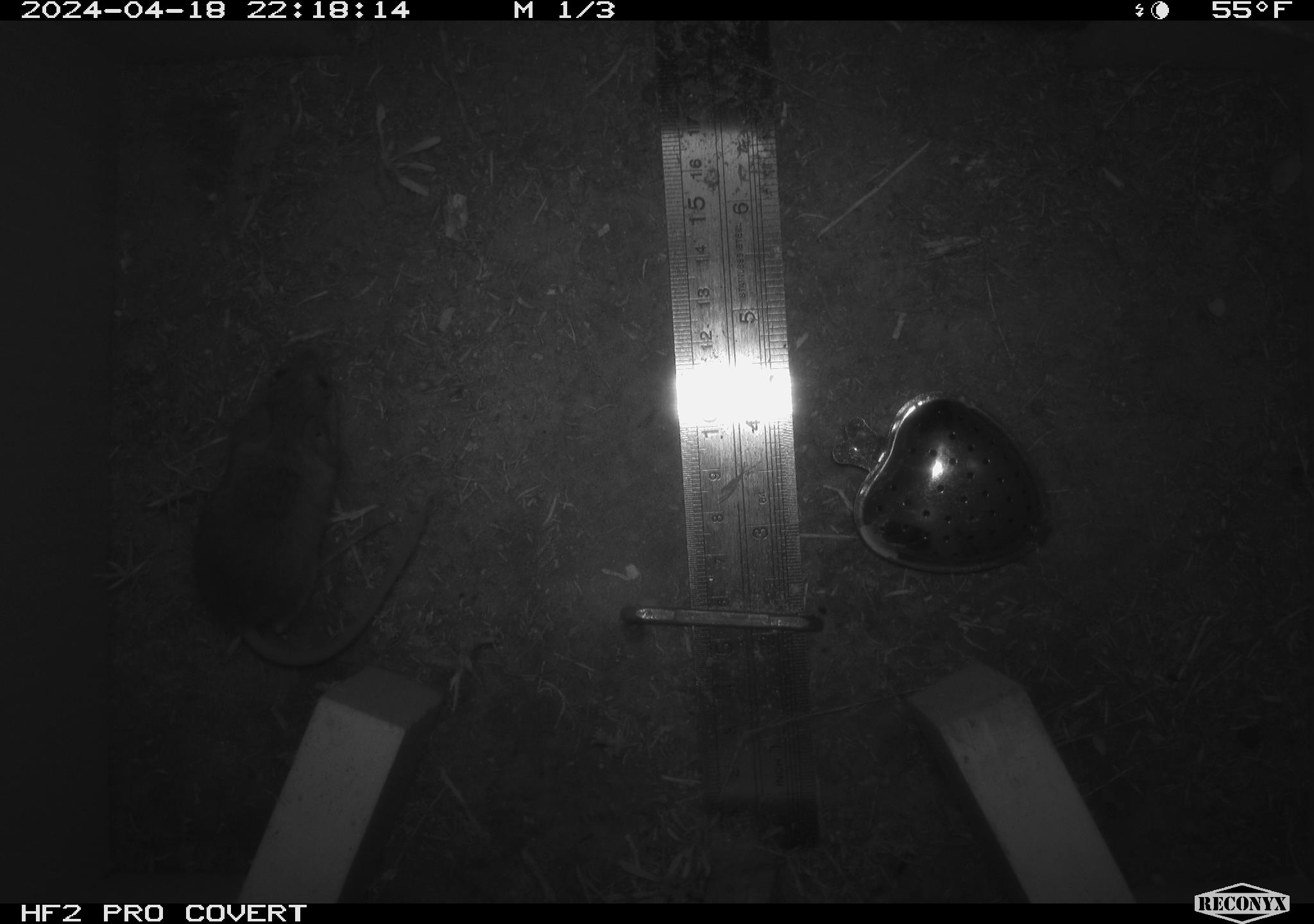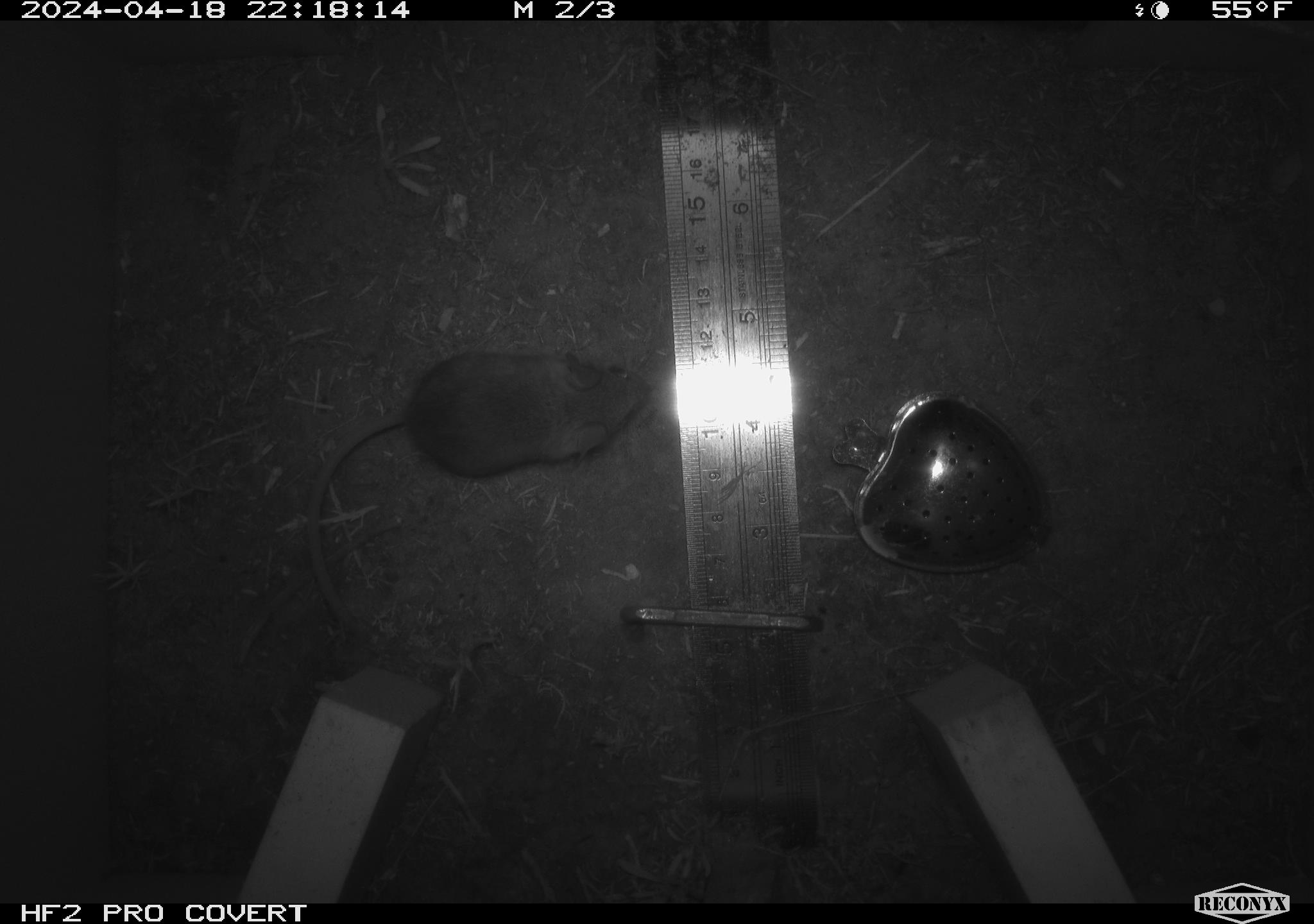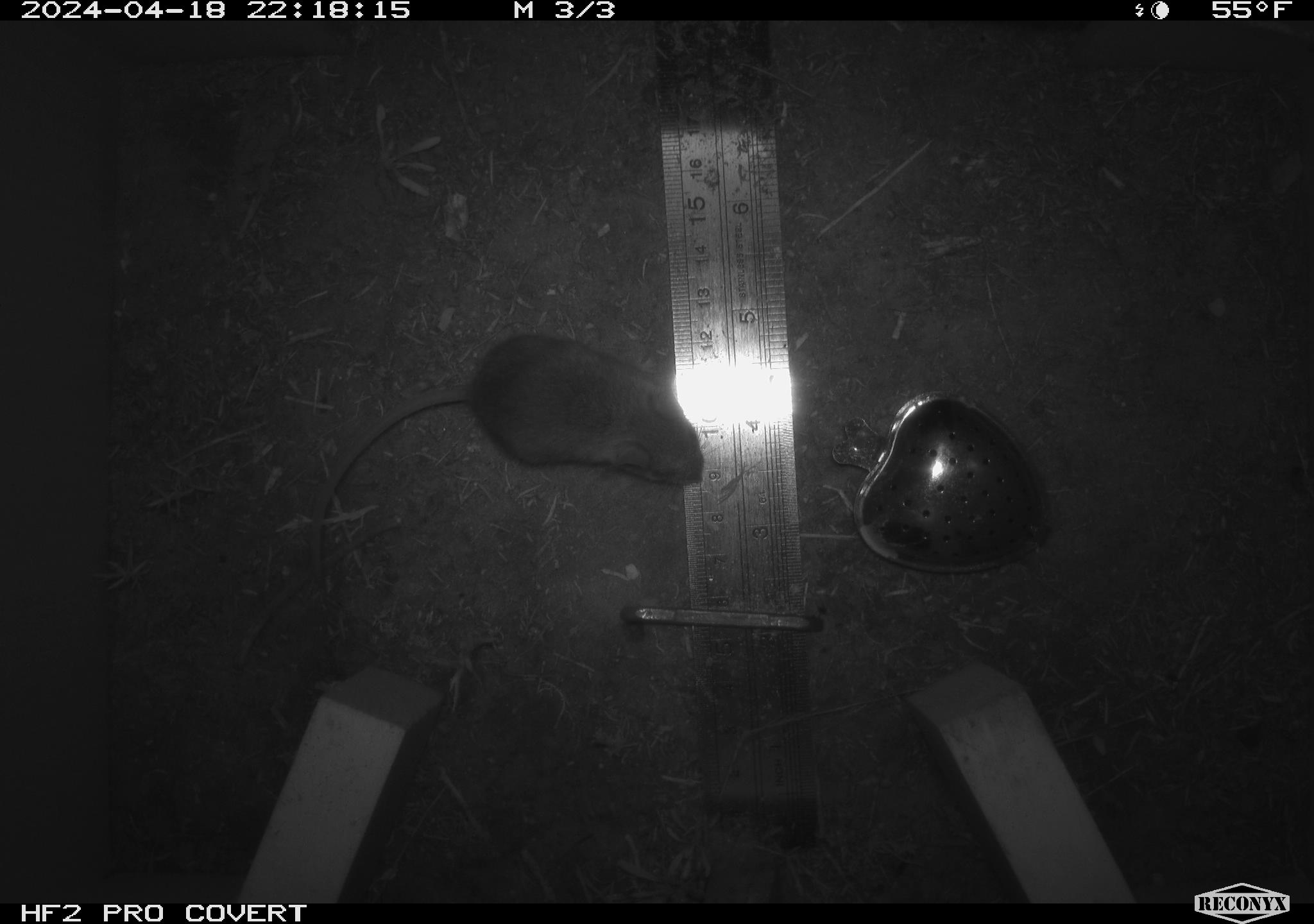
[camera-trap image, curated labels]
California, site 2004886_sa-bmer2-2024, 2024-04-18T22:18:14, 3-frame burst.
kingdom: Animalia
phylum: Chordata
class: Mammalia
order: Rodentia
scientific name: Rodentia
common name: mouse species